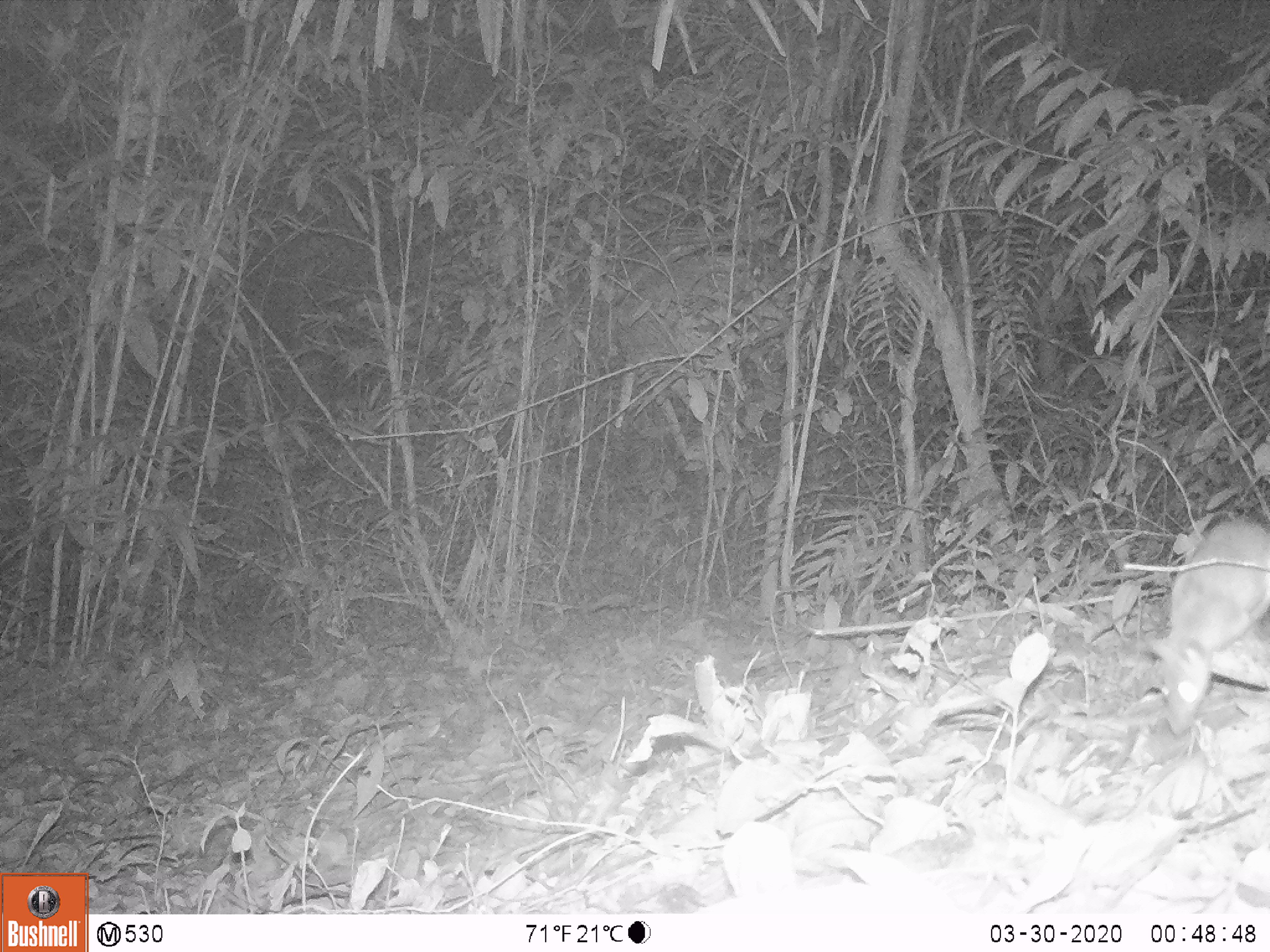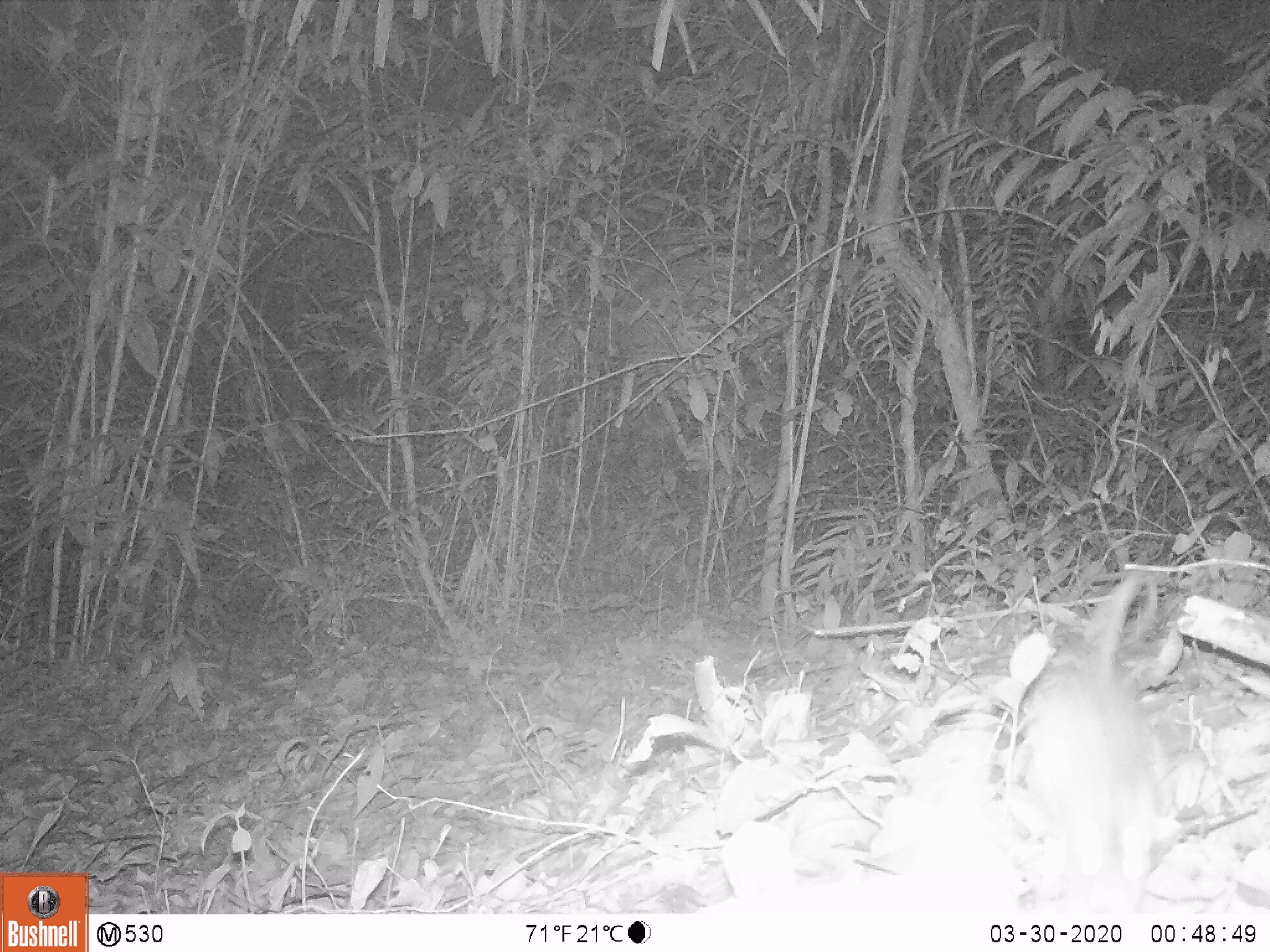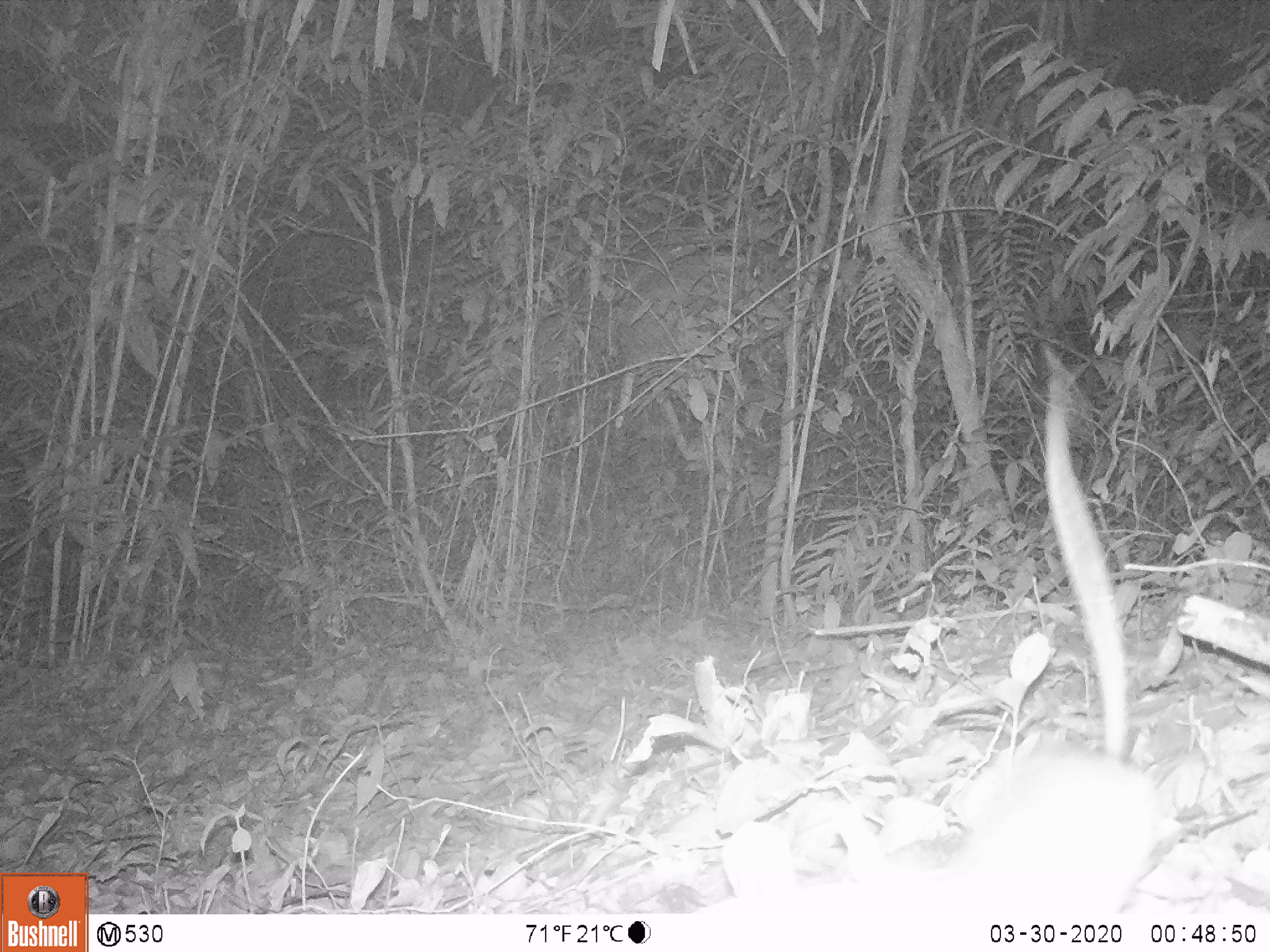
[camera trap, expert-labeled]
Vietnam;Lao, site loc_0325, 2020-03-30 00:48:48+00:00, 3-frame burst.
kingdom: Animalia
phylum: Chordata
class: Mammalia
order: Rodentia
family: Muridae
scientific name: Muridae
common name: old-world mice and rats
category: unidentified murid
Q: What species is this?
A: Unidentified murid (old-world mice and rats) (Muridae).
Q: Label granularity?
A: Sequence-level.